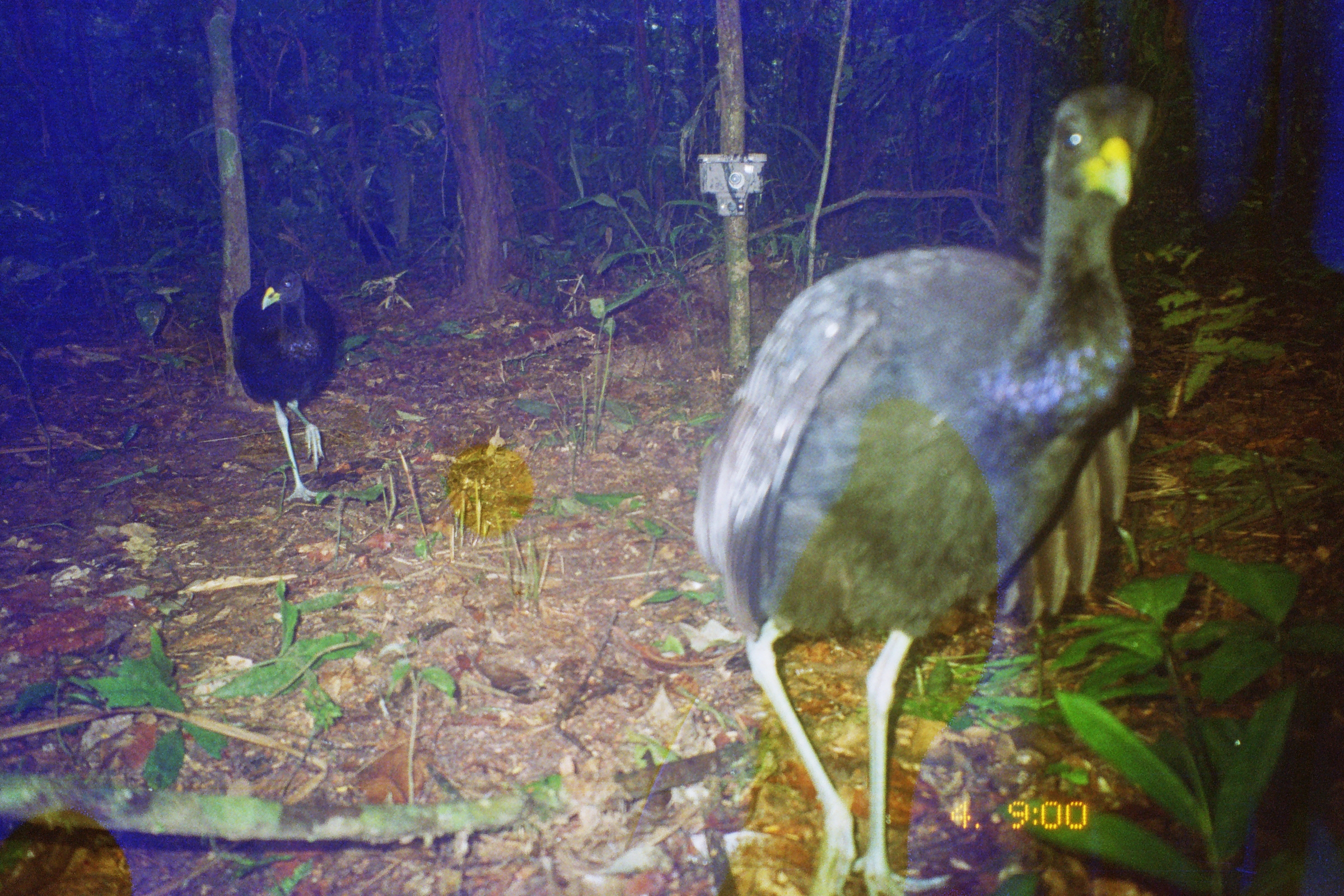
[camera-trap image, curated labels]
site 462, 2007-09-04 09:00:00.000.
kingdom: Animalia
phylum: Chordata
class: Aves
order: Gruiformes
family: Psophiidae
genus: Psophia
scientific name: Psophia leucoptera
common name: pale-winged trumpeter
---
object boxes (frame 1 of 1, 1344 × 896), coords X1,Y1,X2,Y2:
psophia leucoptera: 691,79,1167,894; 229,263,344,502